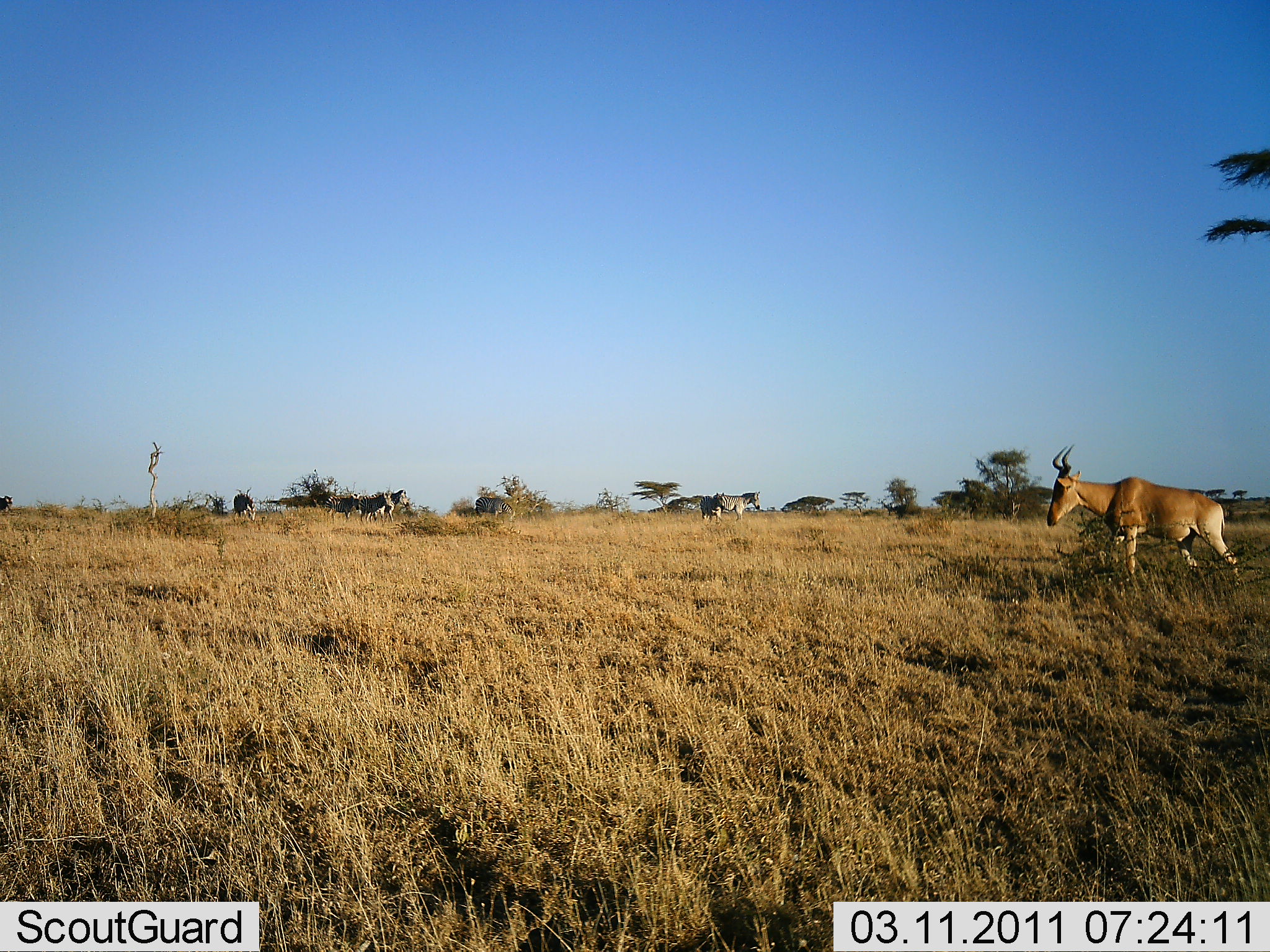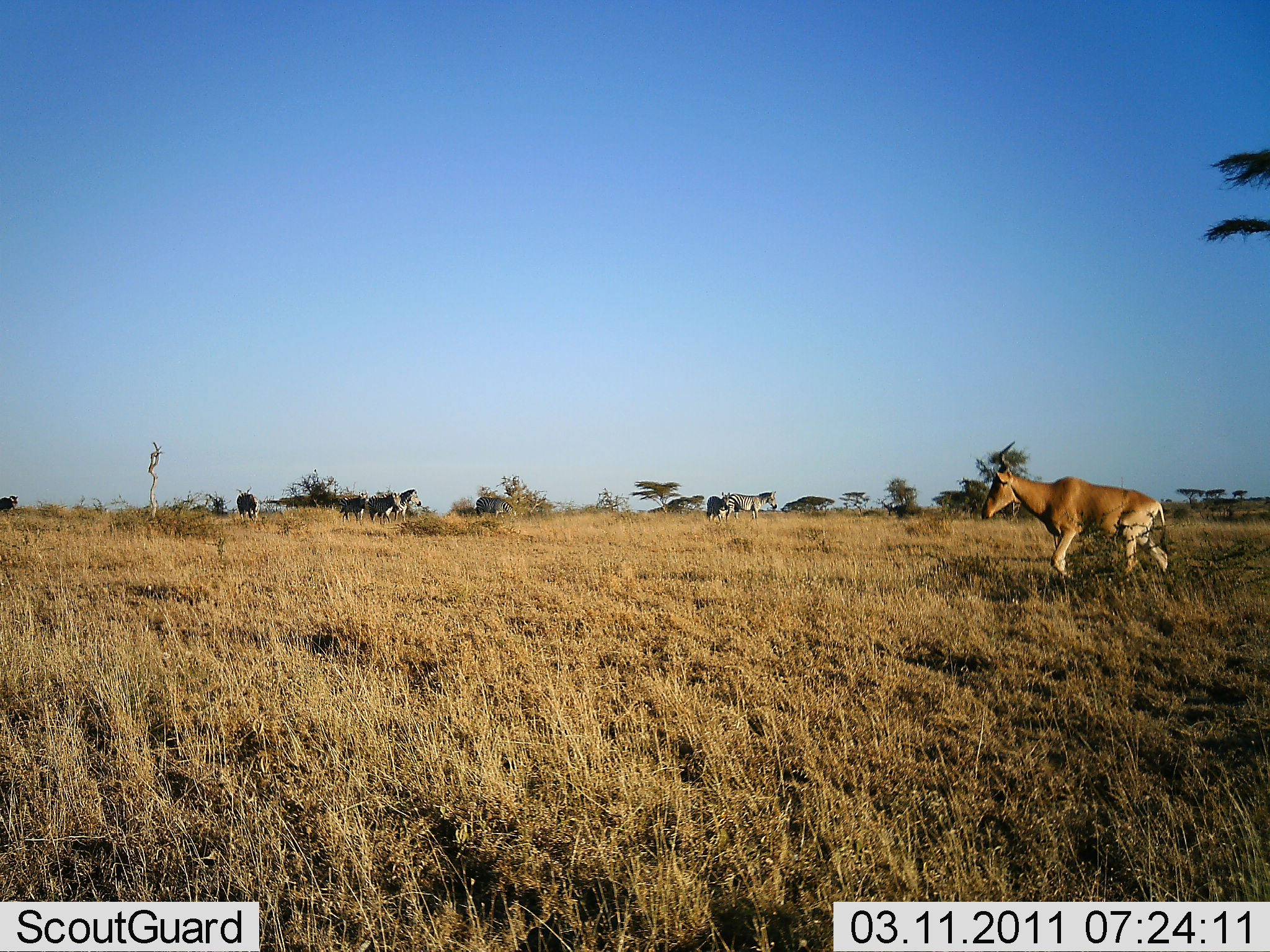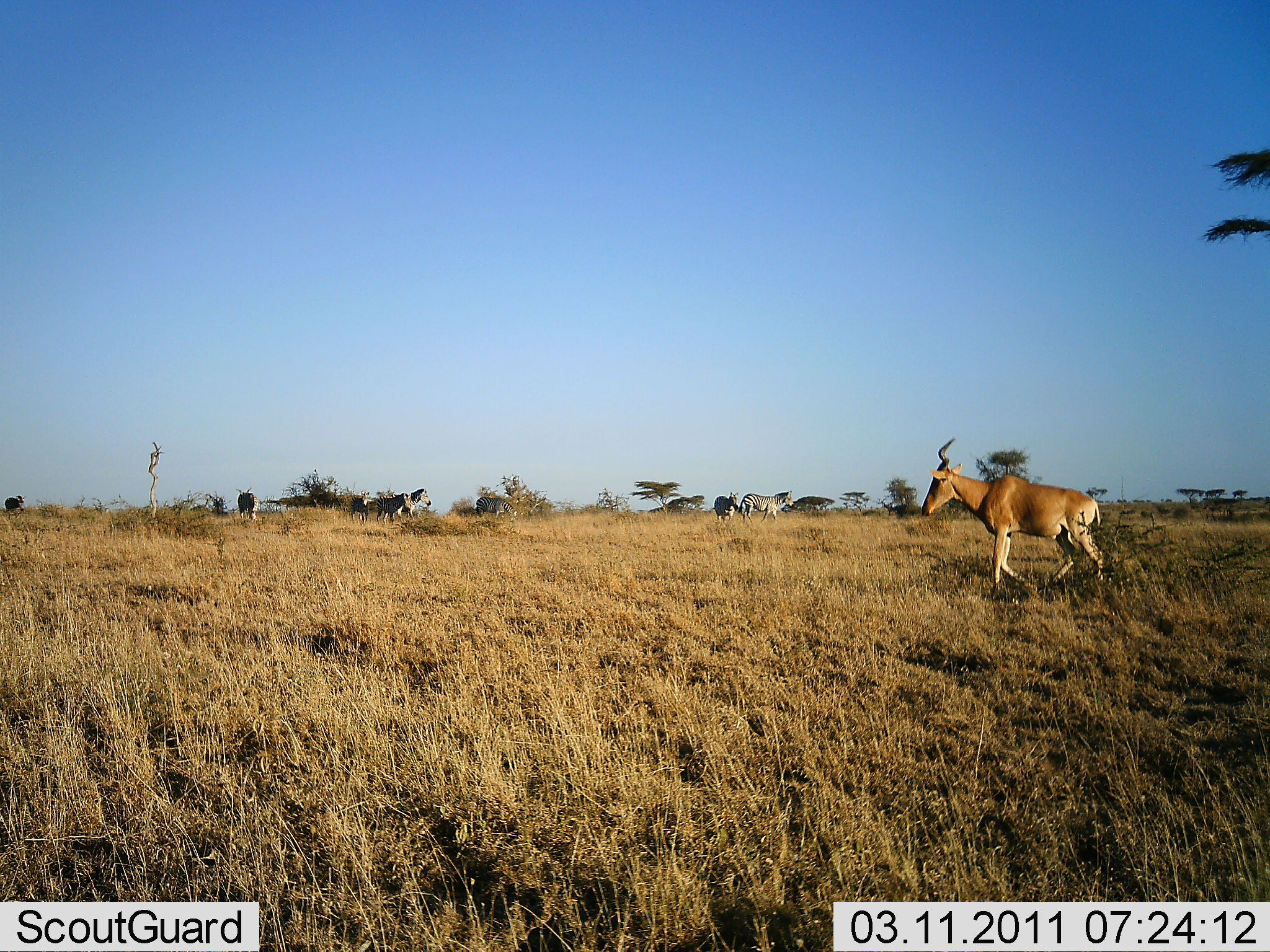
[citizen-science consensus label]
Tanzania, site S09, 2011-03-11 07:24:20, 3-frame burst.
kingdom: Animalia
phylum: Chordata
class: Mammalia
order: Artiodactyla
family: Bovidae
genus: Alcelaphus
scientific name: Alcelaphus buselaphus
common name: hartebeest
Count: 1.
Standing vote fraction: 0%.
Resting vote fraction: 0%.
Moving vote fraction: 100%.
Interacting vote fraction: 0%.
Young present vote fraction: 0%.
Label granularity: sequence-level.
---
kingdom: Animalia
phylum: Chordata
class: Mammalia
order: Perissodactyla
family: Equidae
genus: Equus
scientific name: Equus quagga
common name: plains zebra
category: zebra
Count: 7.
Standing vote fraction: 38%.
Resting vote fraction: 0%.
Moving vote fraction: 69%.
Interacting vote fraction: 0%.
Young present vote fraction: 8%.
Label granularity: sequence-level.